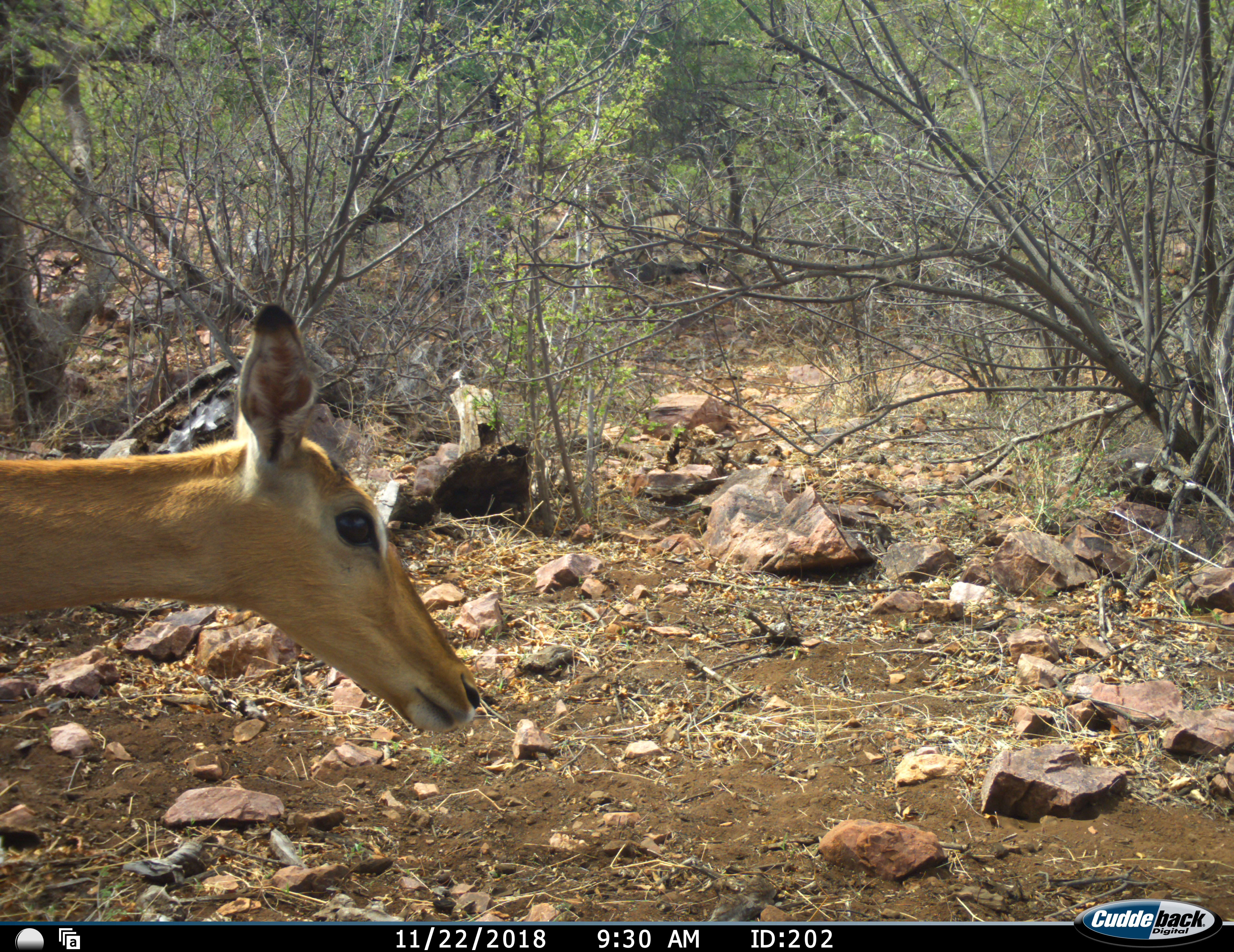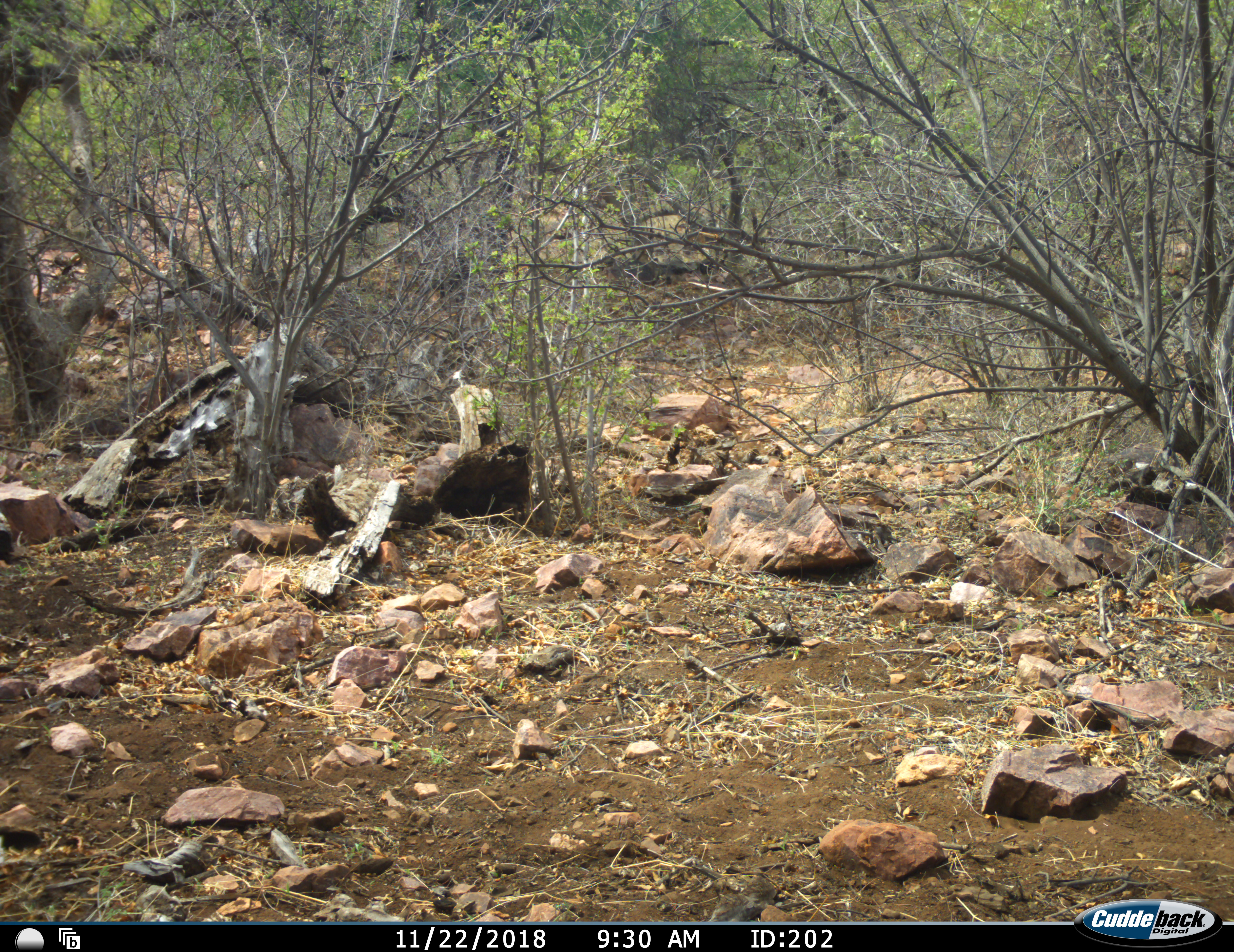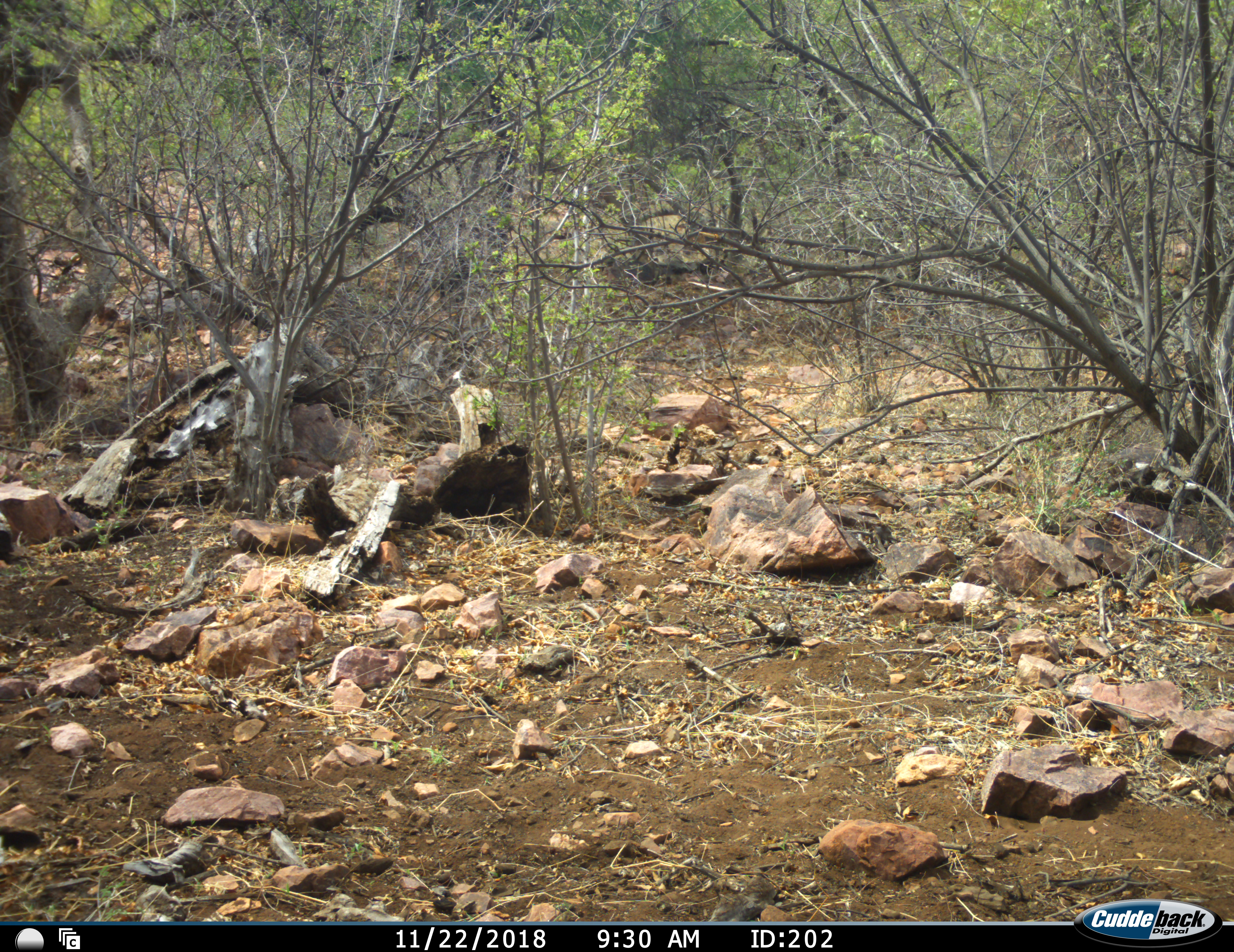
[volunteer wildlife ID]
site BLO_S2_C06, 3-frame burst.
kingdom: Animalia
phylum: Chordata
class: Mammalia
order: Artiodactyla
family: Bovidae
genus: Aepyceros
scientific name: Aepyceros melampus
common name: impala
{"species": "impala (Aepyceros melampus)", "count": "1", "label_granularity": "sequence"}